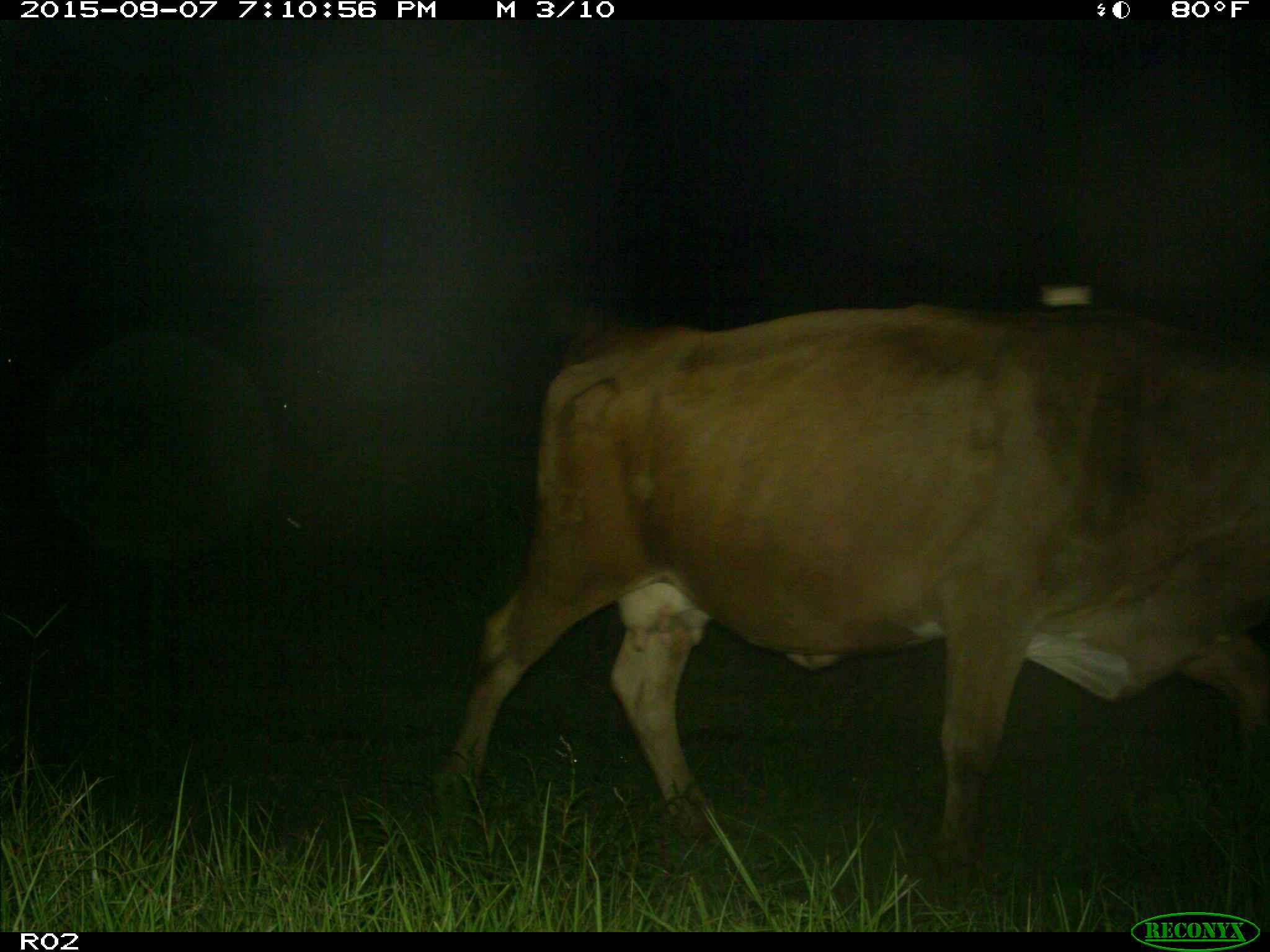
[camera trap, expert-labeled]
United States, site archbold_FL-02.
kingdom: Animalia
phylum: Chordata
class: Mammalia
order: Artiodactyla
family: Bovidae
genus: Bos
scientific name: Bos taurus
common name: domestic cow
Bos taurus (domestic cow).